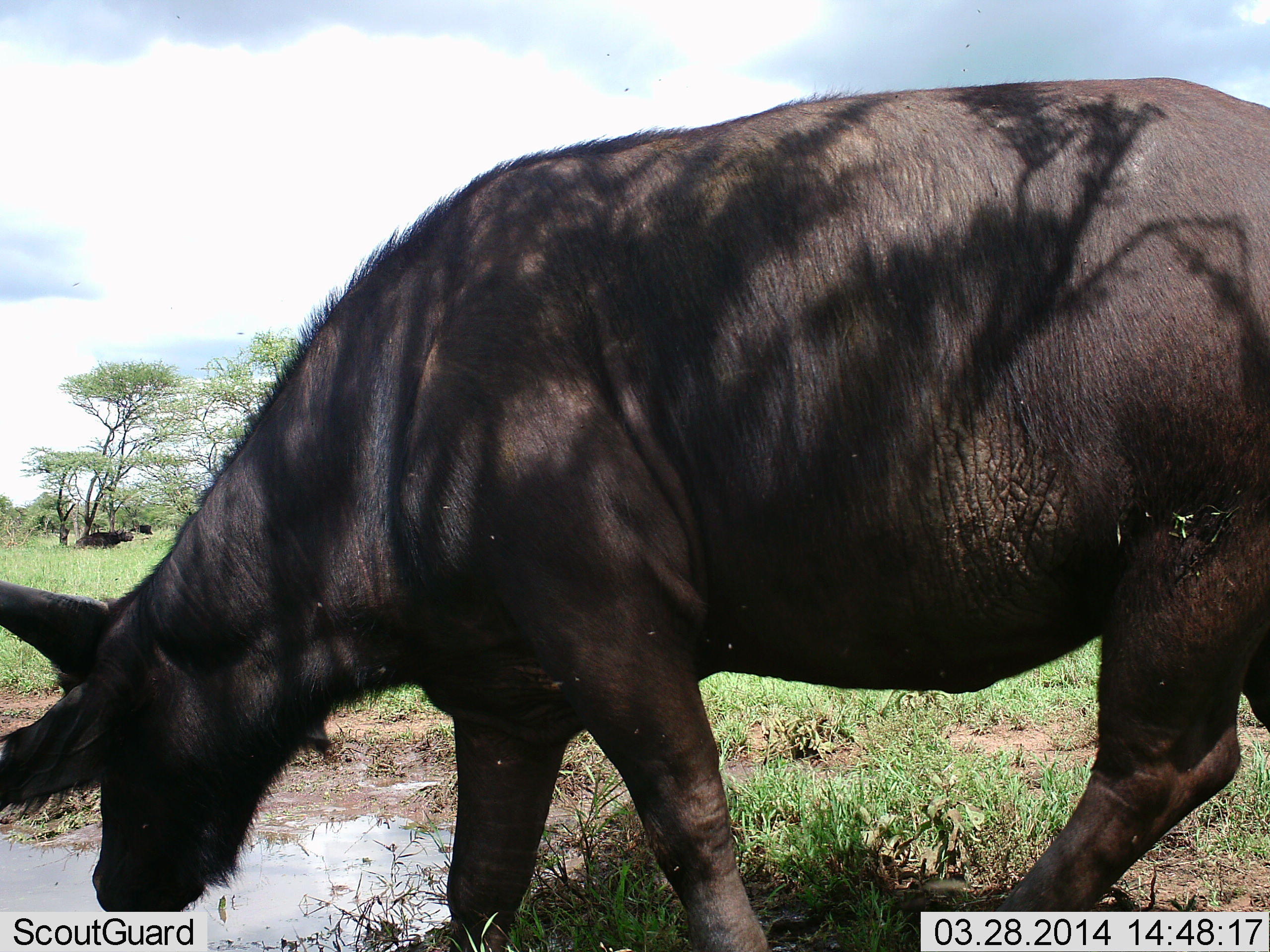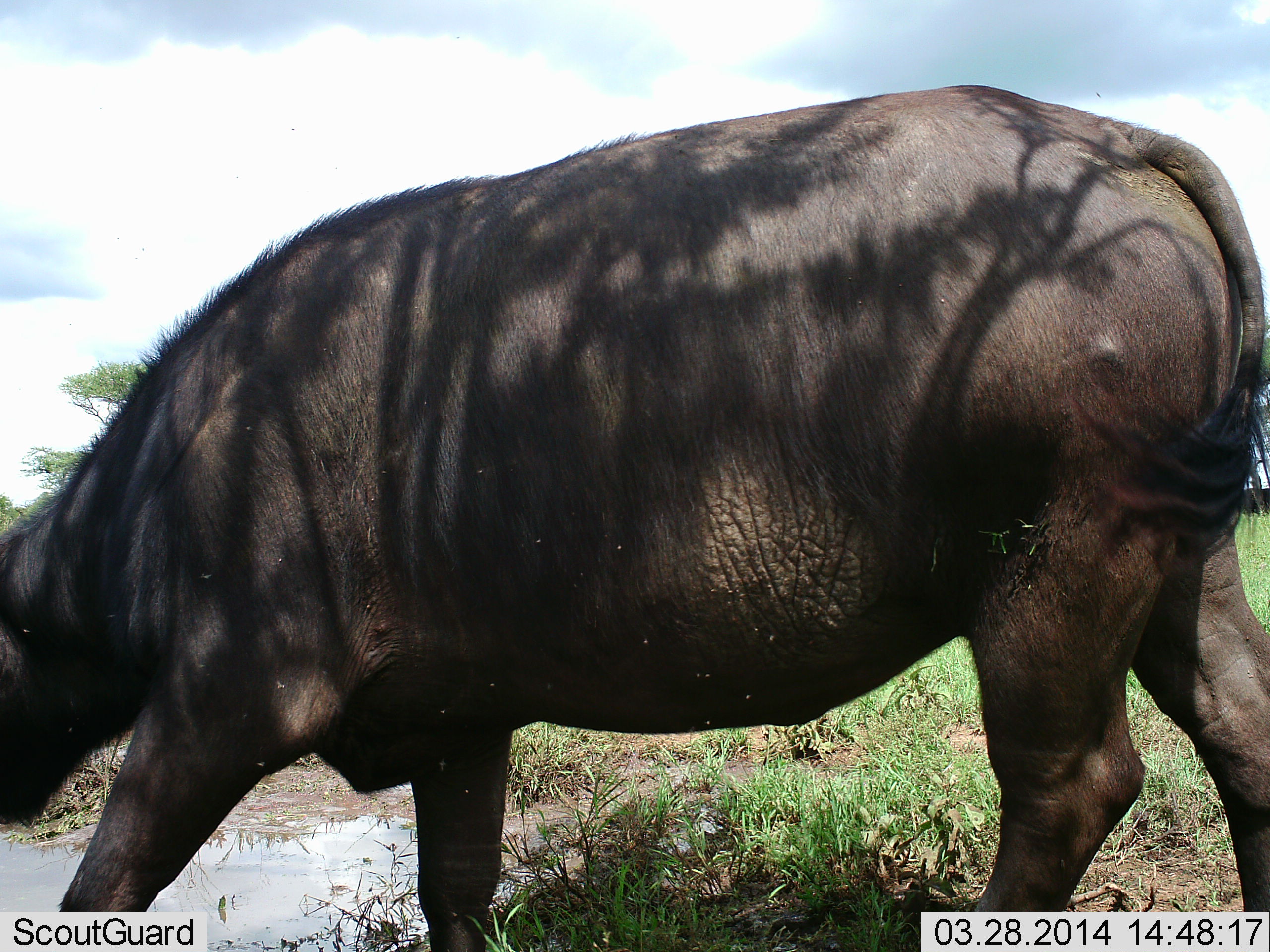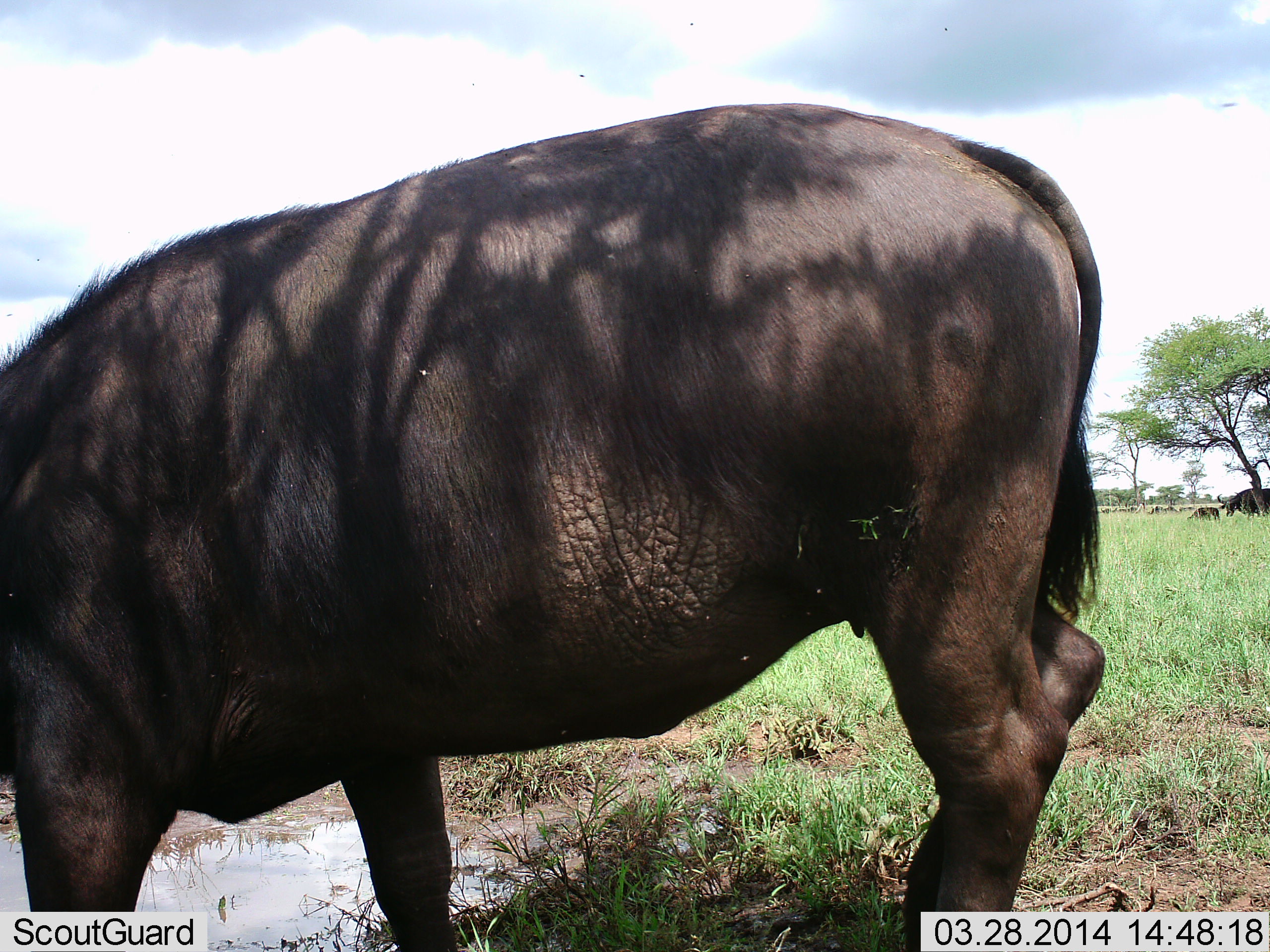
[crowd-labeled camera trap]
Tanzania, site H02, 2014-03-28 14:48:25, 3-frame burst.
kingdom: Animalia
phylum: Chordata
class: Mammalia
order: Artiodactyla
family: Bovidae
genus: Syncerus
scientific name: Syncerus caffer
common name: cape buffalo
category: buffalo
Buffalo (cape buffalo) (Syncerus caffer), count 1. Behavior (volunteer vote fractions): standing 10%, resting 10%, moving 70%, interacting 0%. Young present (vote fraction): 10%. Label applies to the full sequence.